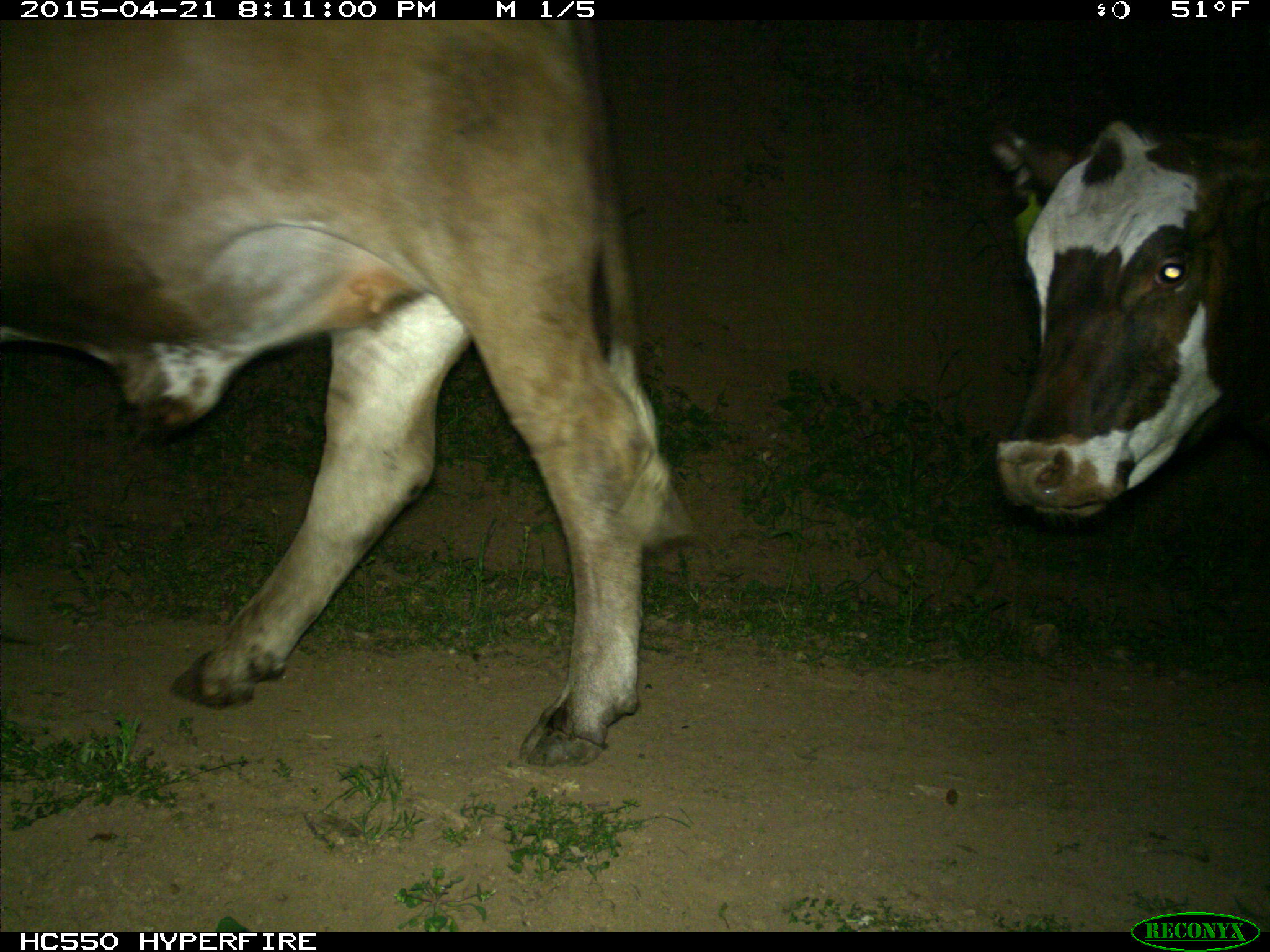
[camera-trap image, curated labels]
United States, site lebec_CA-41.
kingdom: Animalia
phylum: Chordata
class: Mammalia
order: Artiodactyla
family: Bovidae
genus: Bos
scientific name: Bos taurus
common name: domestic cow